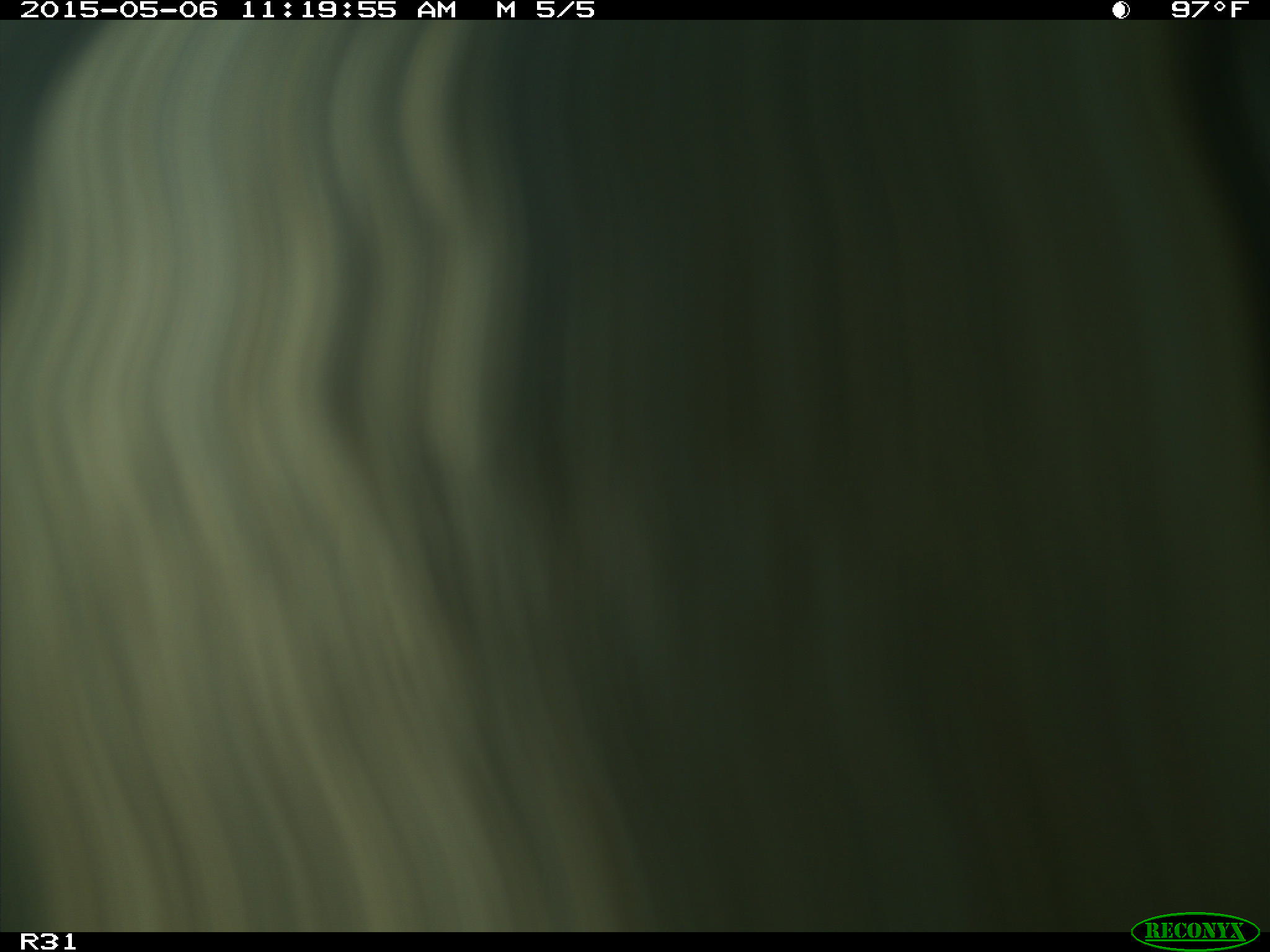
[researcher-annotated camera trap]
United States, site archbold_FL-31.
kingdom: Animalia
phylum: Chordata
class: Mammalia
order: Artiodactyla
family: Bovidae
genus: Bos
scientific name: Bos taurus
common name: domestic cow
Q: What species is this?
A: Bos taurus (domestic cow).